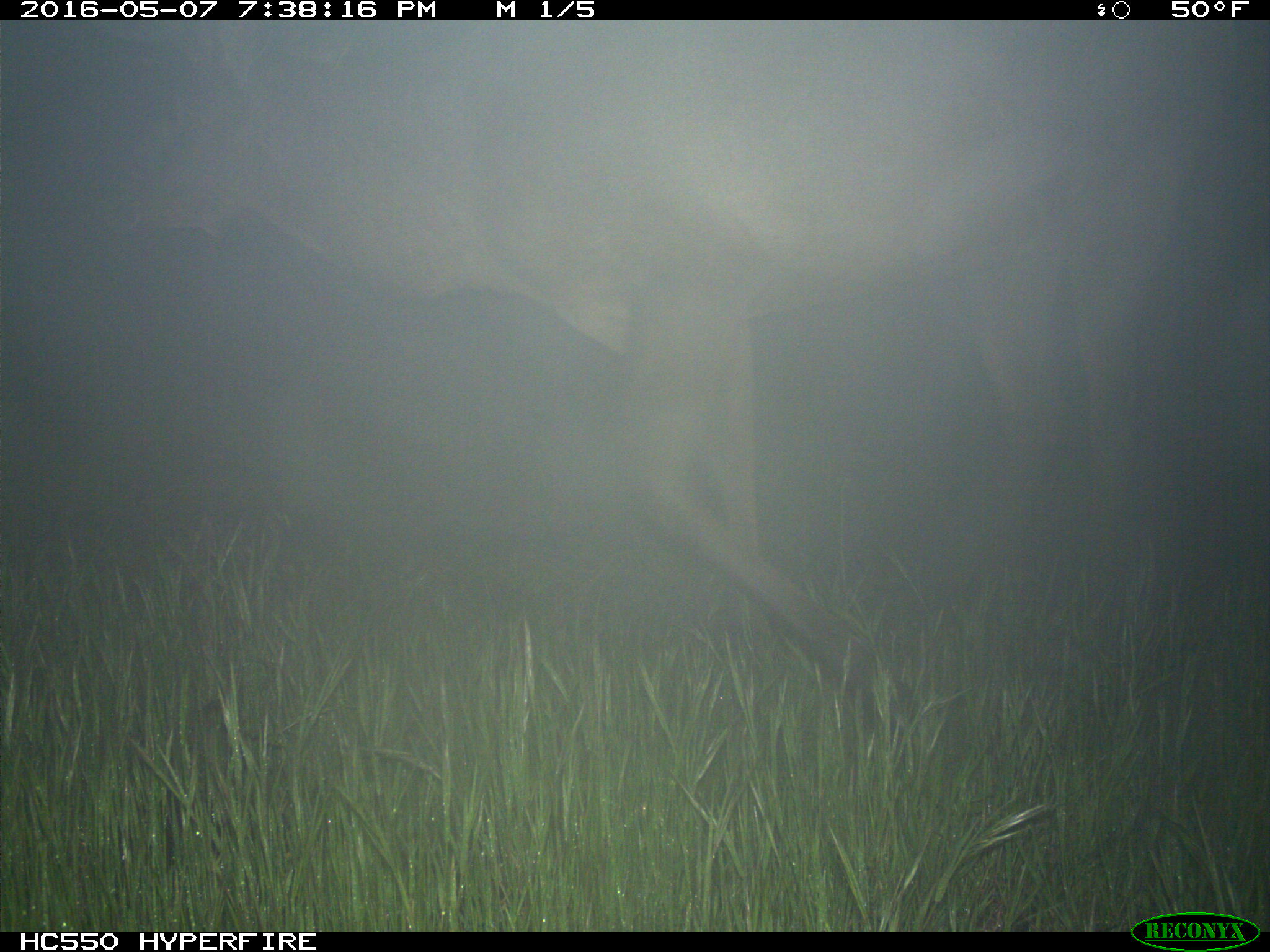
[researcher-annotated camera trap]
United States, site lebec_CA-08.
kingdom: Animalia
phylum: Chordata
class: Mammalia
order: Artiodactyla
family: Cervidae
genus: Cervus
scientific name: Cervus canadensis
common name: elk